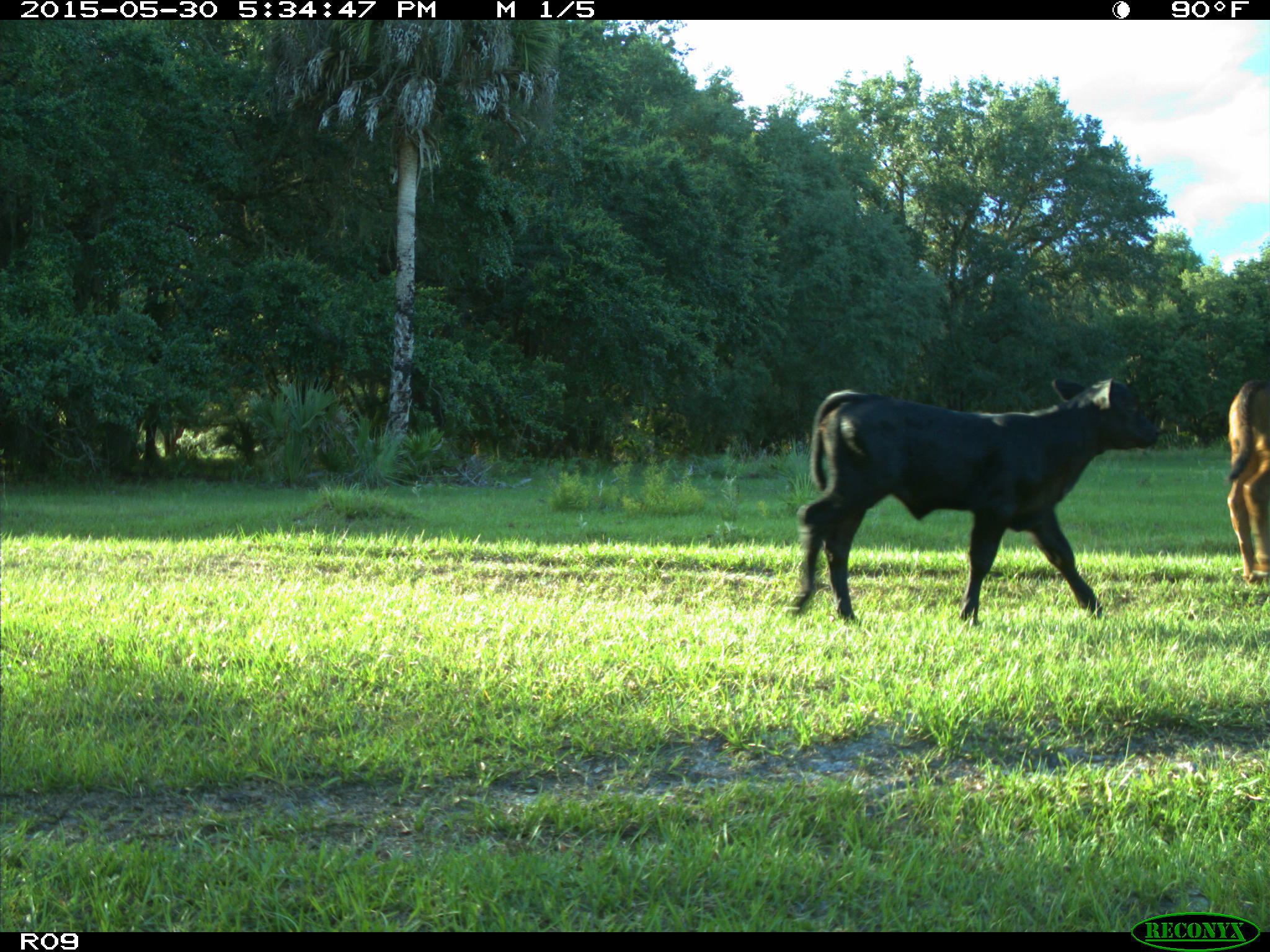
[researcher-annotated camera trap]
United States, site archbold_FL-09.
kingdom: Animalia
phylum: Chordata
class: Mammalia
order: Artiodactyla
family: Bovidae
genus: Bos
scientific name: Bos taurus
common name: domestic cow